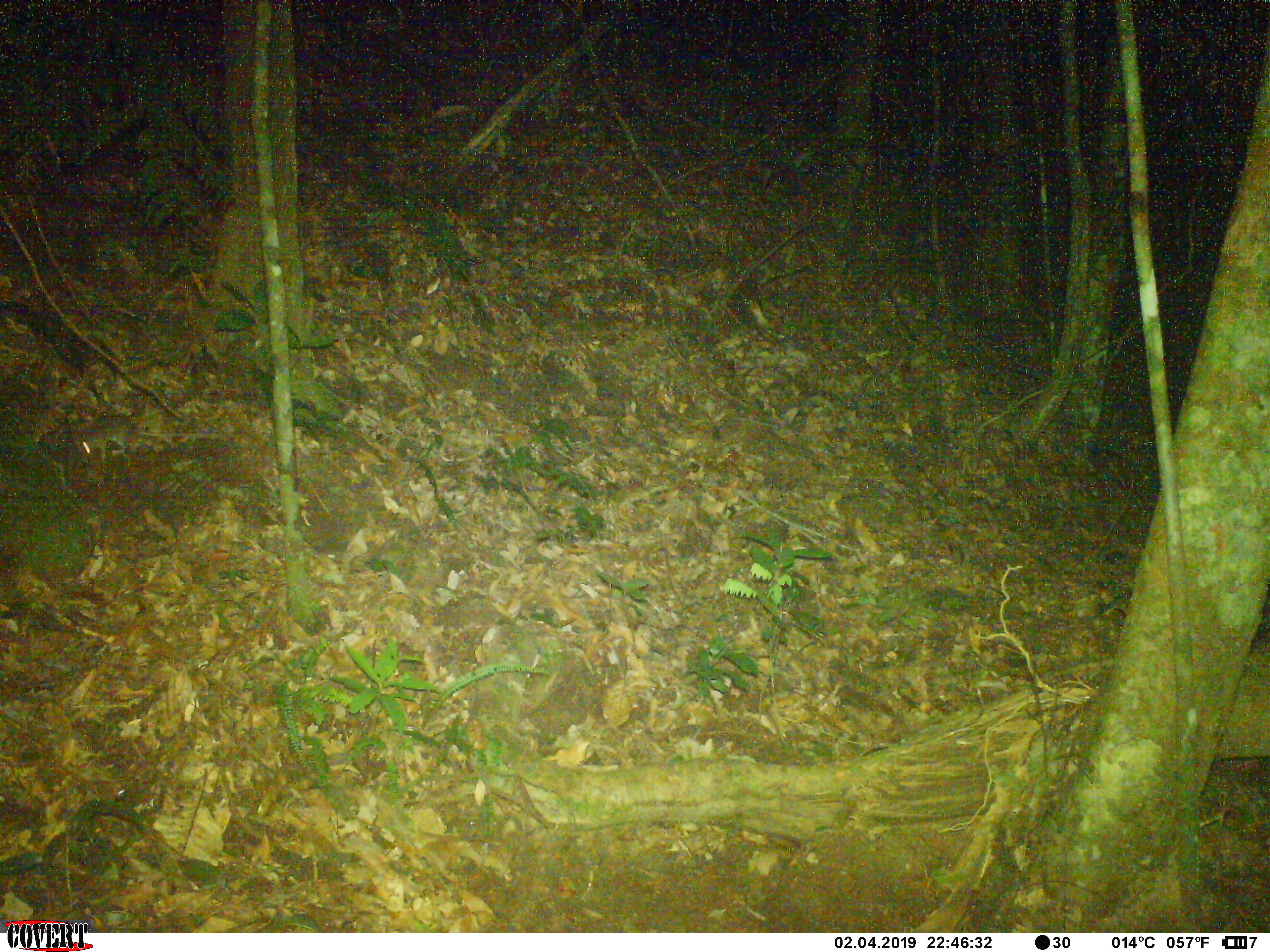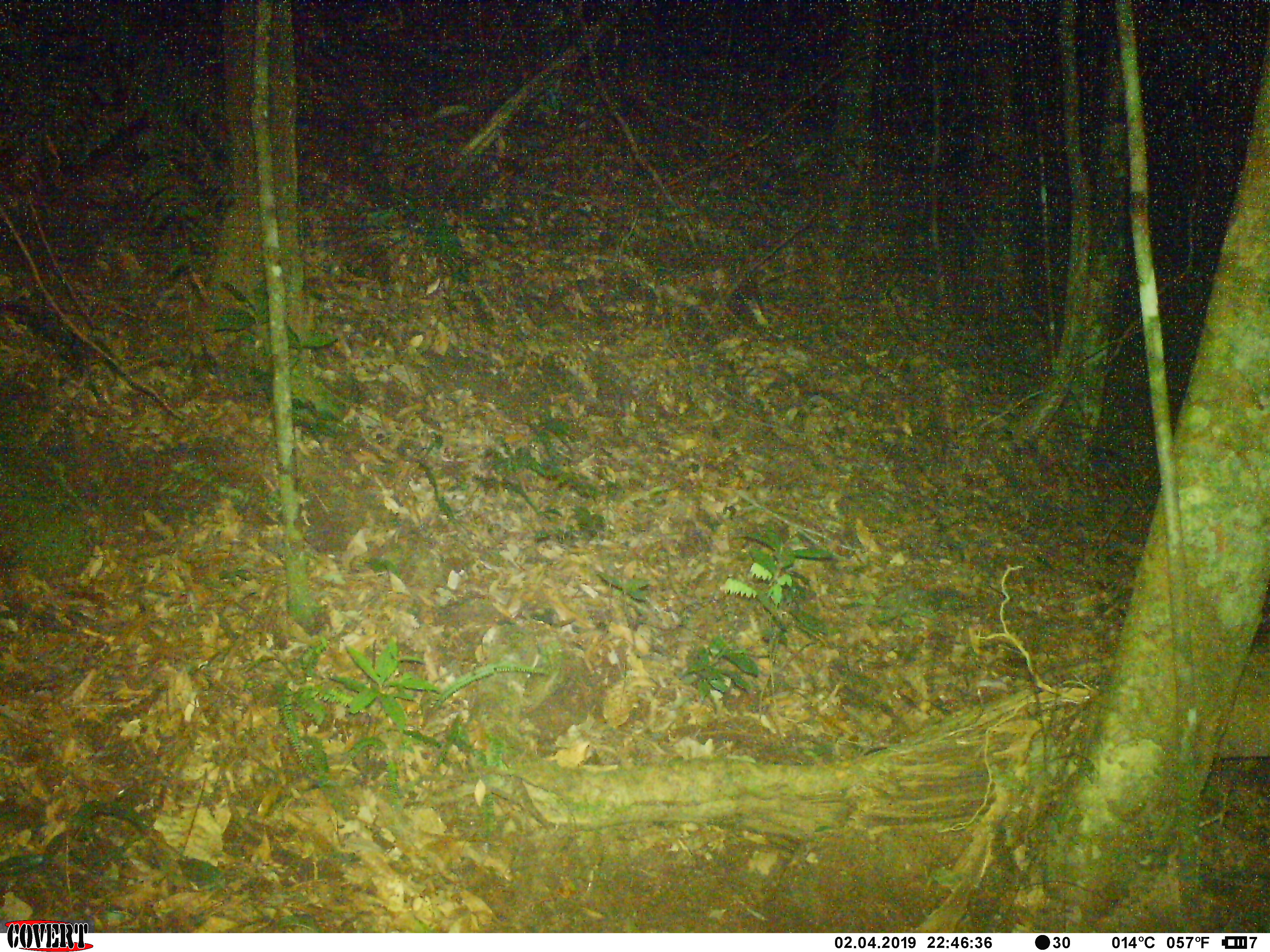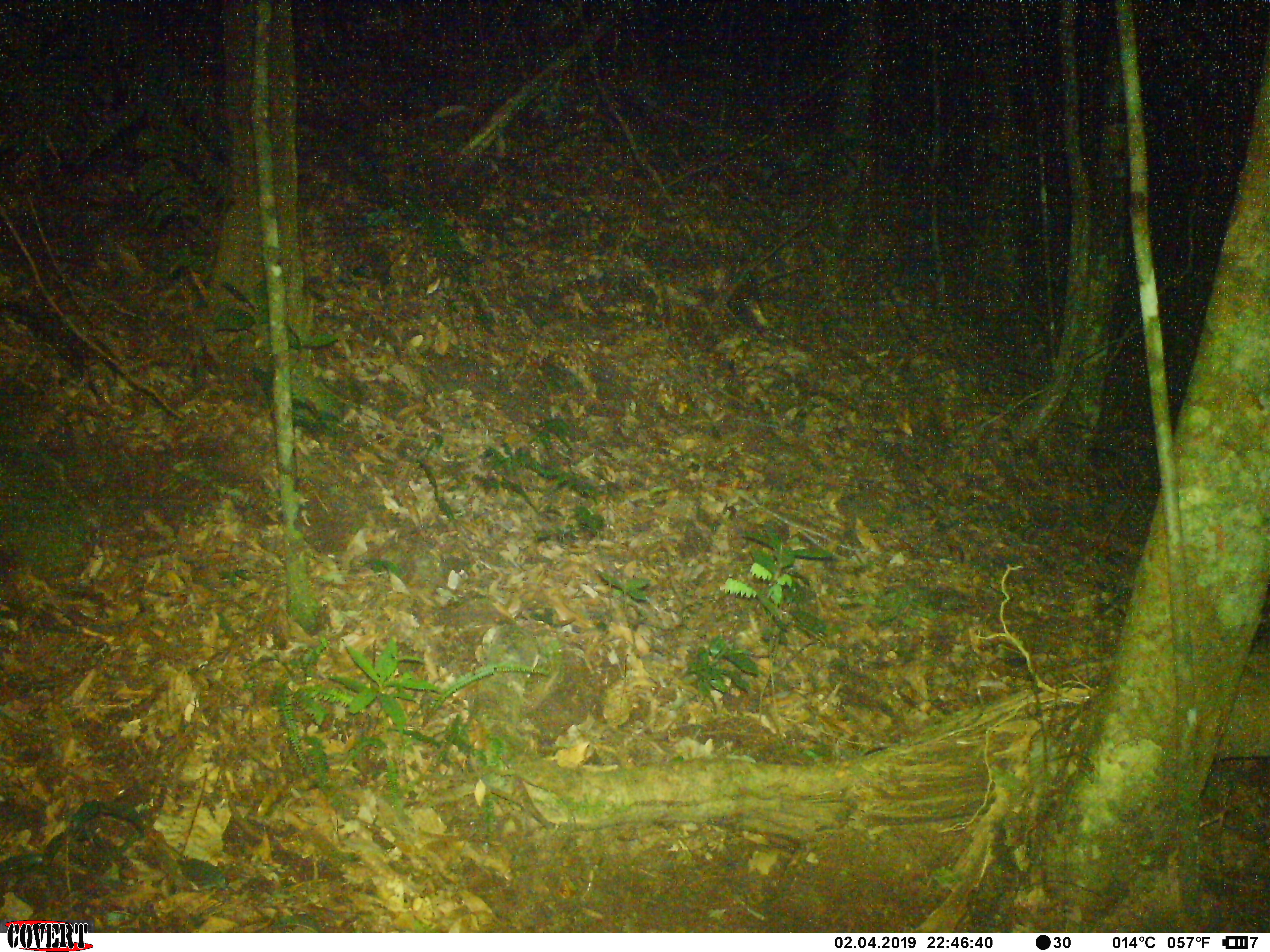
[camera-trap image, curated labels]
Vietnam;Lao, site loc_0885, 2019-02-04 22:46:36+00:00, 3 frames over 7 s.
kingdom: Animalia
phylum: Chordata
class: Mammalia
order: Rodentia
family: Muridae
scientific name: Muridae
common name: old-world mice and rats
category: unidentified murid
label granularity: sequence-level